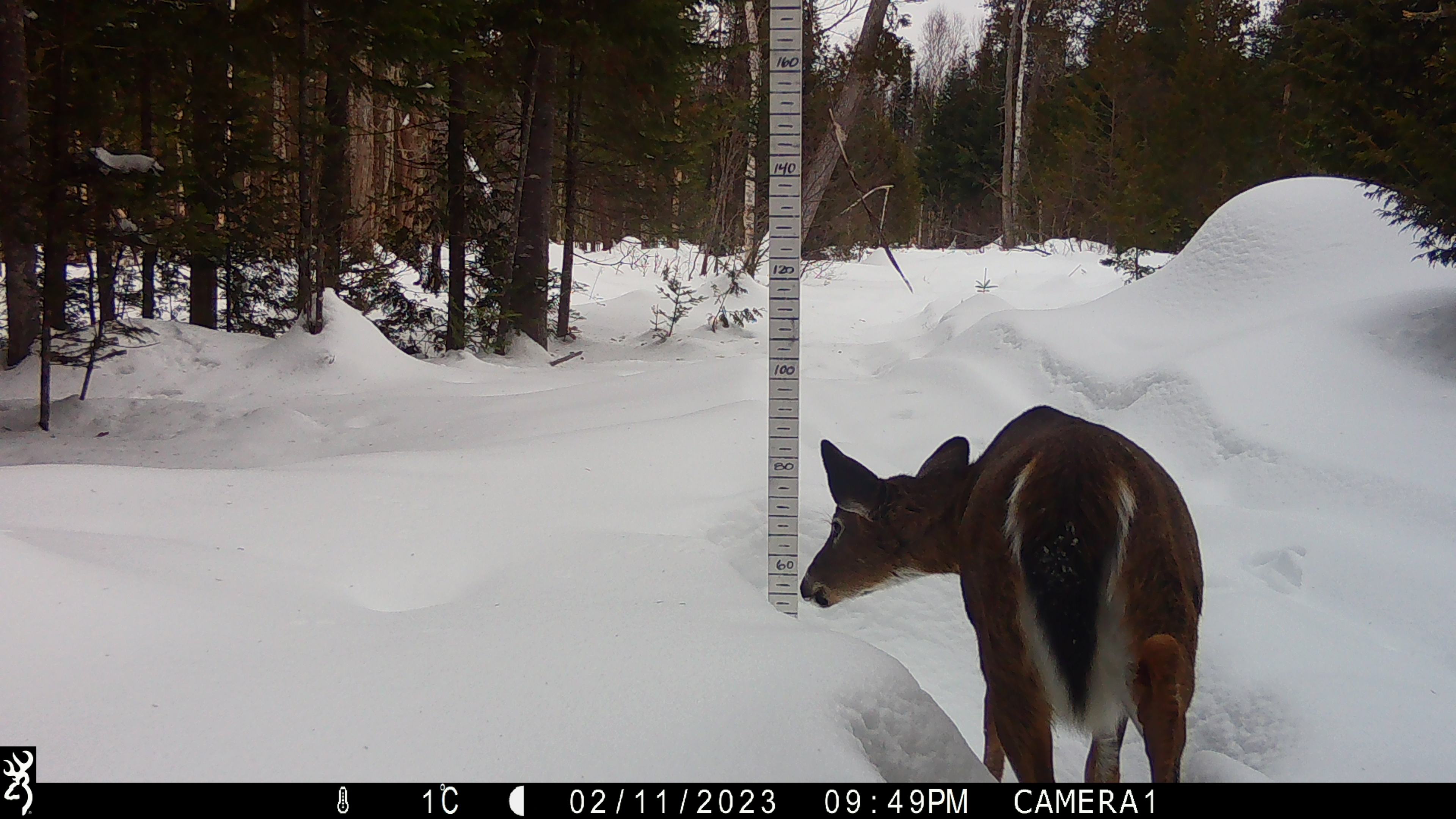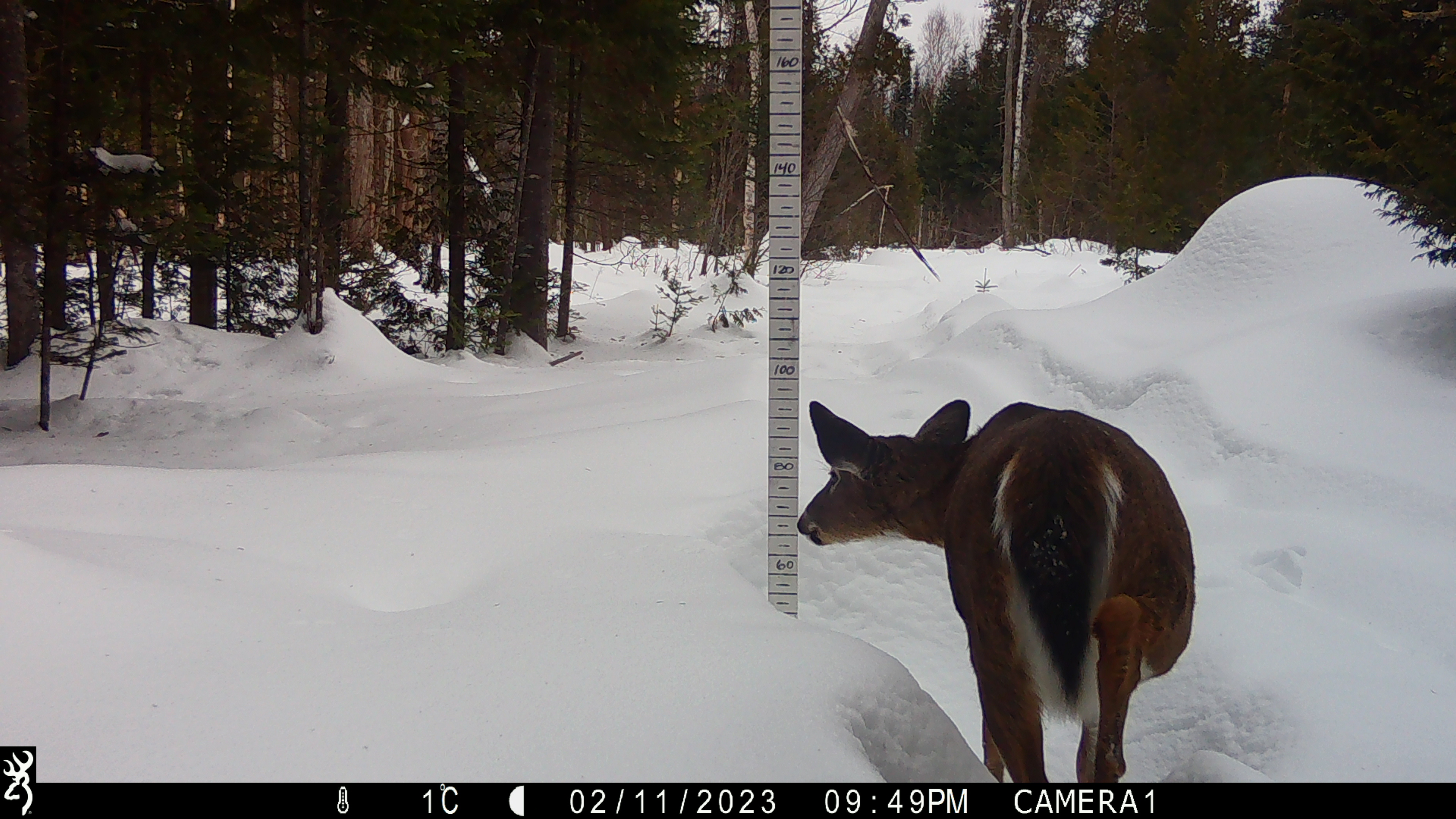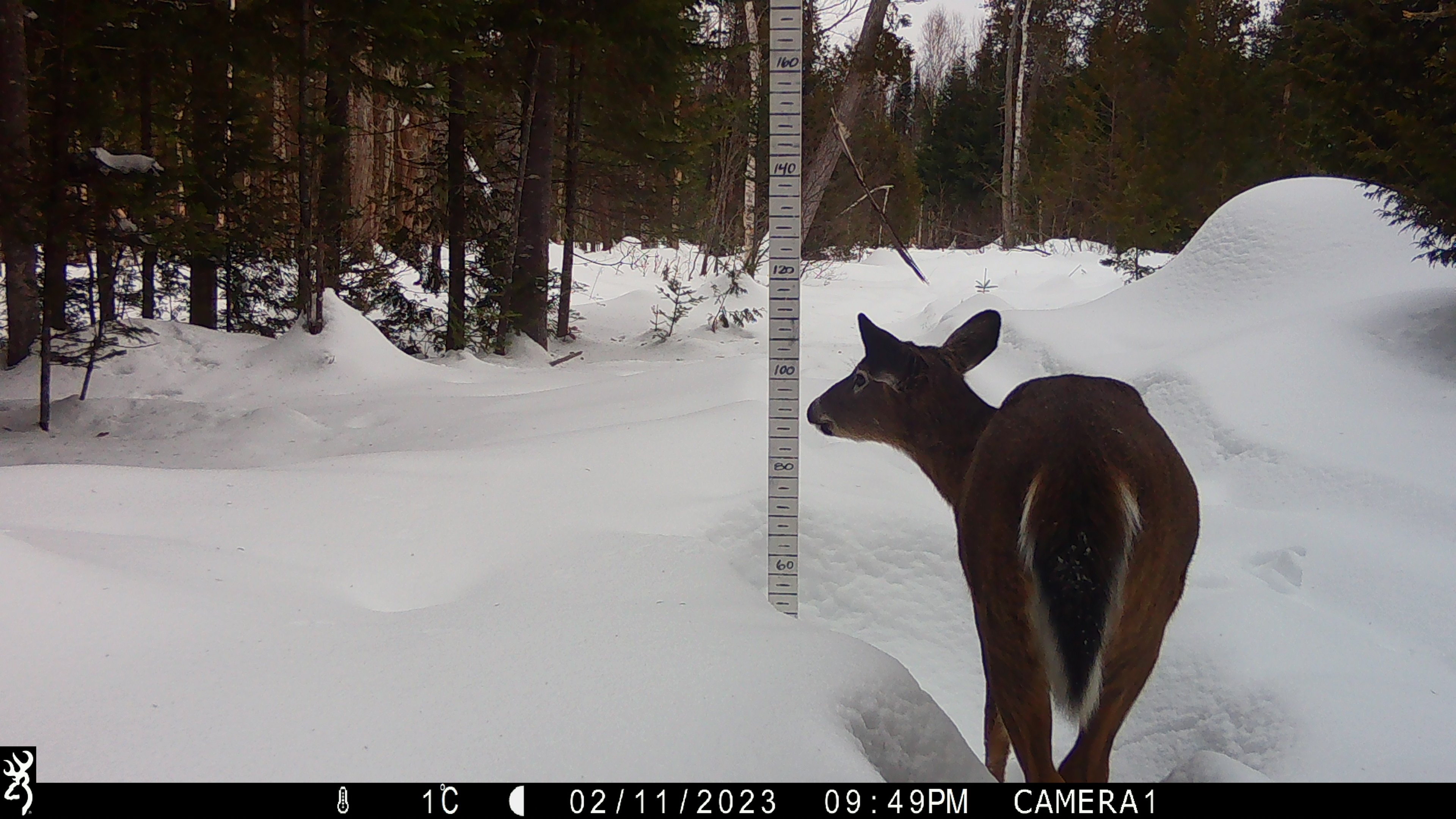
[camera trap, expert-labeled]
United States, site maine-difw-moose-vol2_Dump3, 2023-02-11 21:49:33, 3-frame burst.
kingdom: Animalia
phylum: Chordata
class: Mammalia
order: Artiodactyla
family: Cervidae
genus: Odocoileus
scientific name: Odocoileus virginianus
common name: white-tailed deer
White-tailed deer (Odocoileus virginianus).